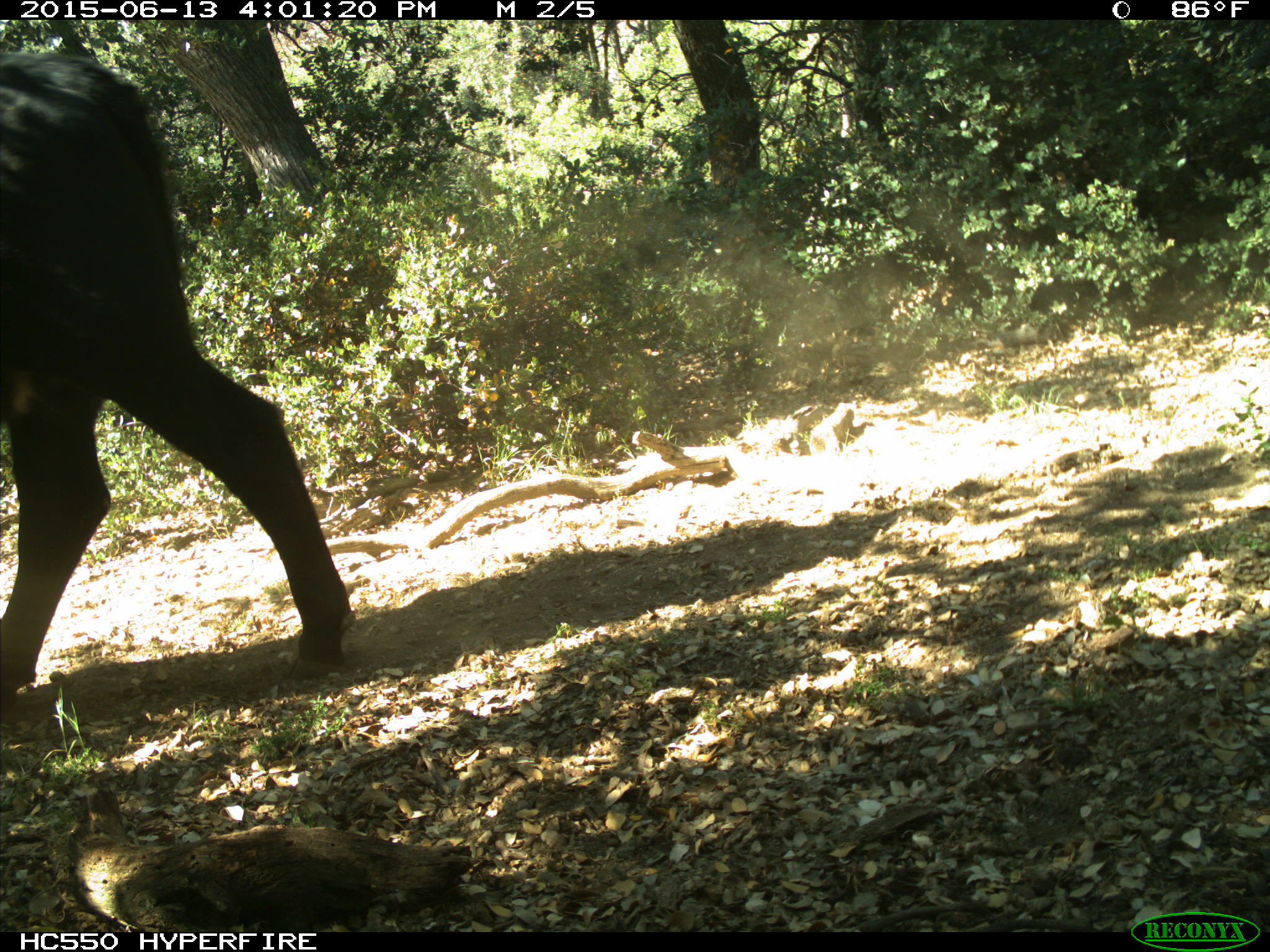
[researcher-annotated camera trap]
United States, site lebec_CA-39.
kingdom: Animalia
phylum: Chordata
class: Mammalia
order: Artiodactyla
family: Bovidae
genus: Bos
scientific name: Bos taurus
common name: domestic cow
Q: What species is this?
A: Bos taurus (domestic cow).